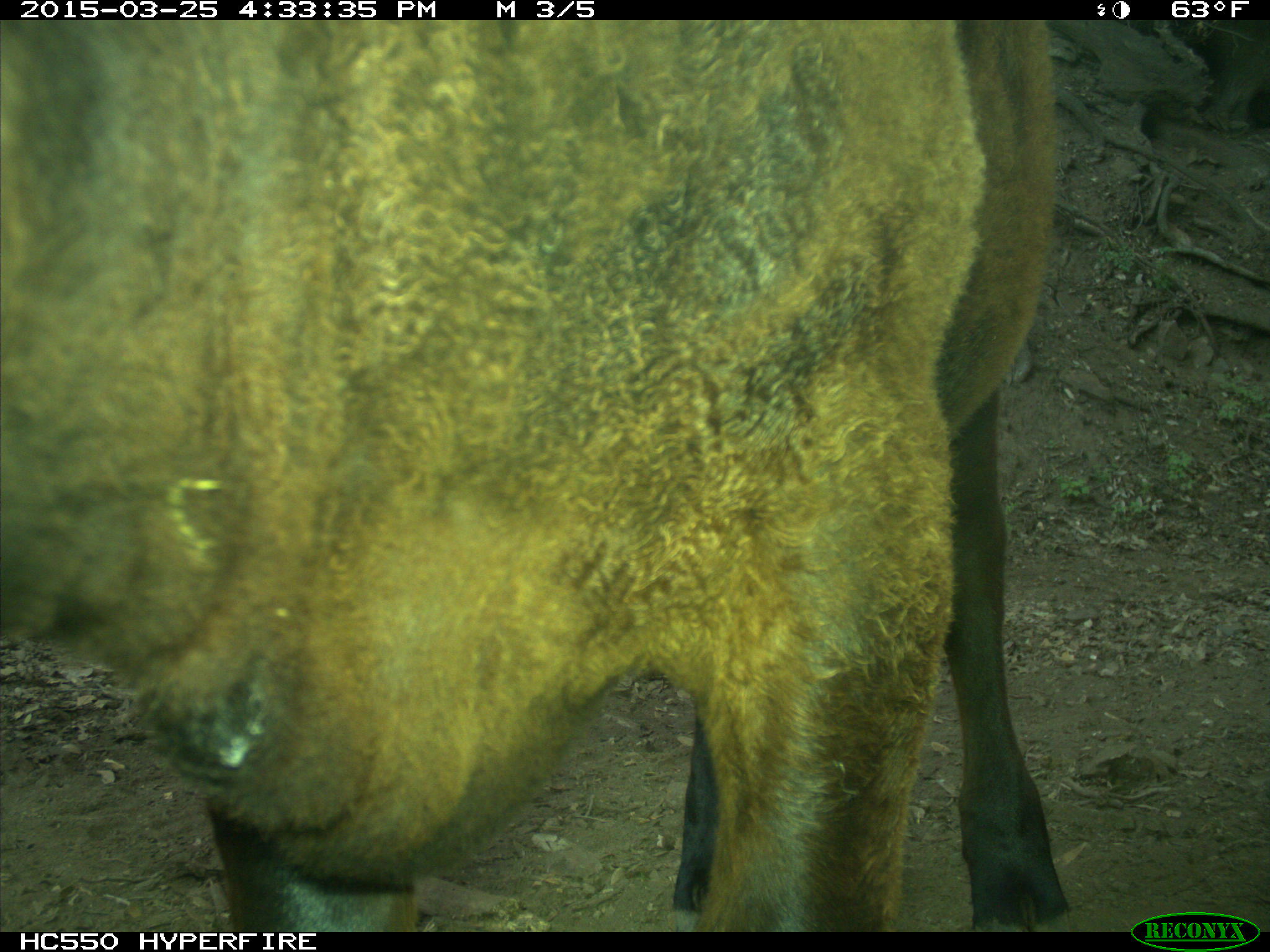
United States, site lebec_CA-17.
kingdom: Animalia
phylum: Chordata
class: Mammalia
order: Artiodactyla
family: Bovidae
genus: Bos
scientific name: Bos taurus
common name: domestic cow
Bos taurus (domestic cow).